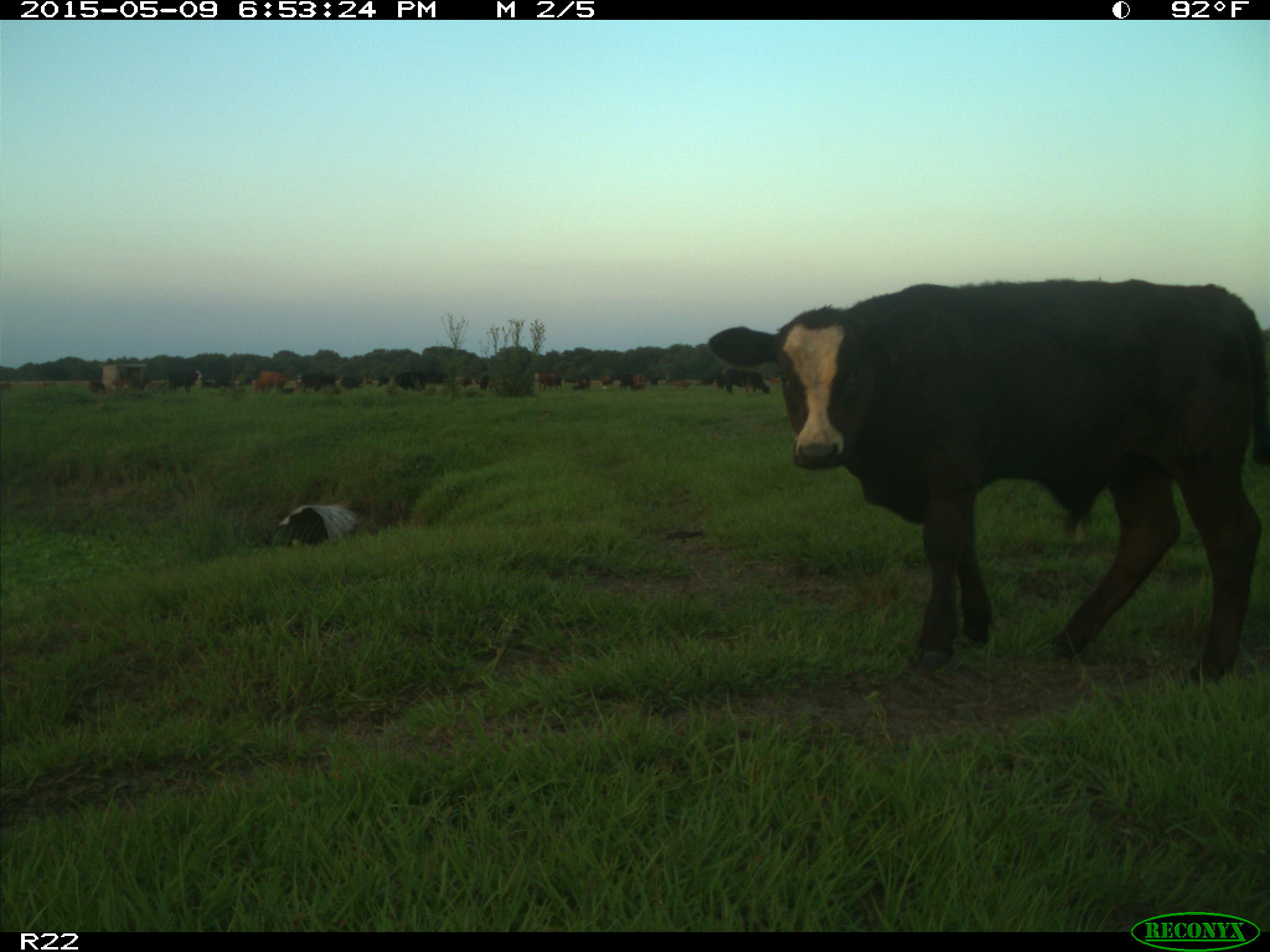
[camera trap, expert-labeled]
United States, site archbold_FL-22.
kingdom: Animalia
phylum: Chordata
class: Mammalia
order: Artiodactyla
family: Bovidae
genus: Bos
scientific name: Bos taurus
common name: domestic cow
Bos taurus (domestic cow).